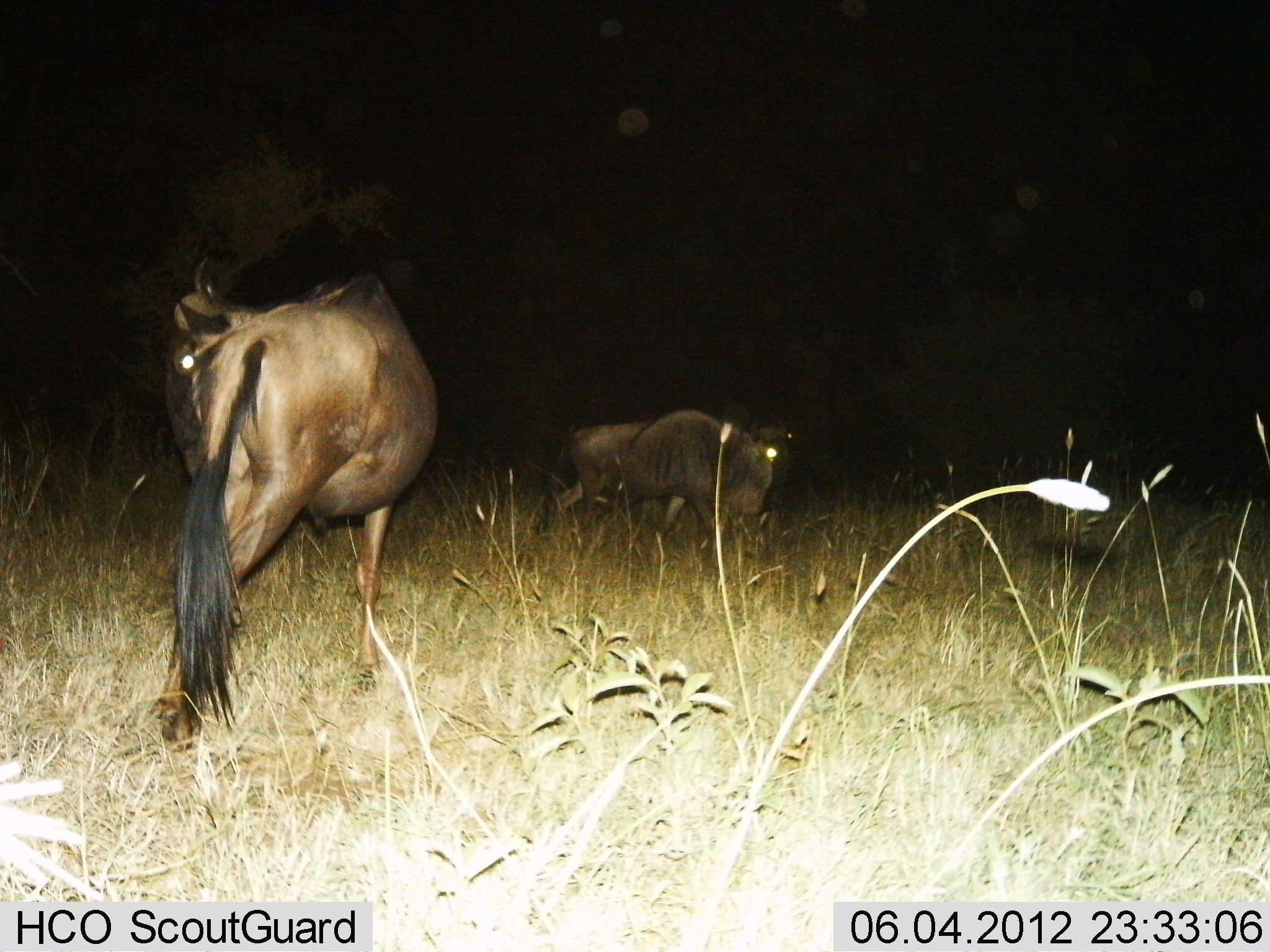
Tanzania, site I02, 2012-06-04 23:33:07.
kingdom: Animalia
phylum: Chordata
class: Mammalia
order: Artiodactyla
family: Bovidae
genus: Connochaetes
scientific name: Connochaetes taurinus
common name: blue wildebeest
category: wildebeest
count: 2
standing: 60%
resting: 10%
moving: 40%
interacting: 0%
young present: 0%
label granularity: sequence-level